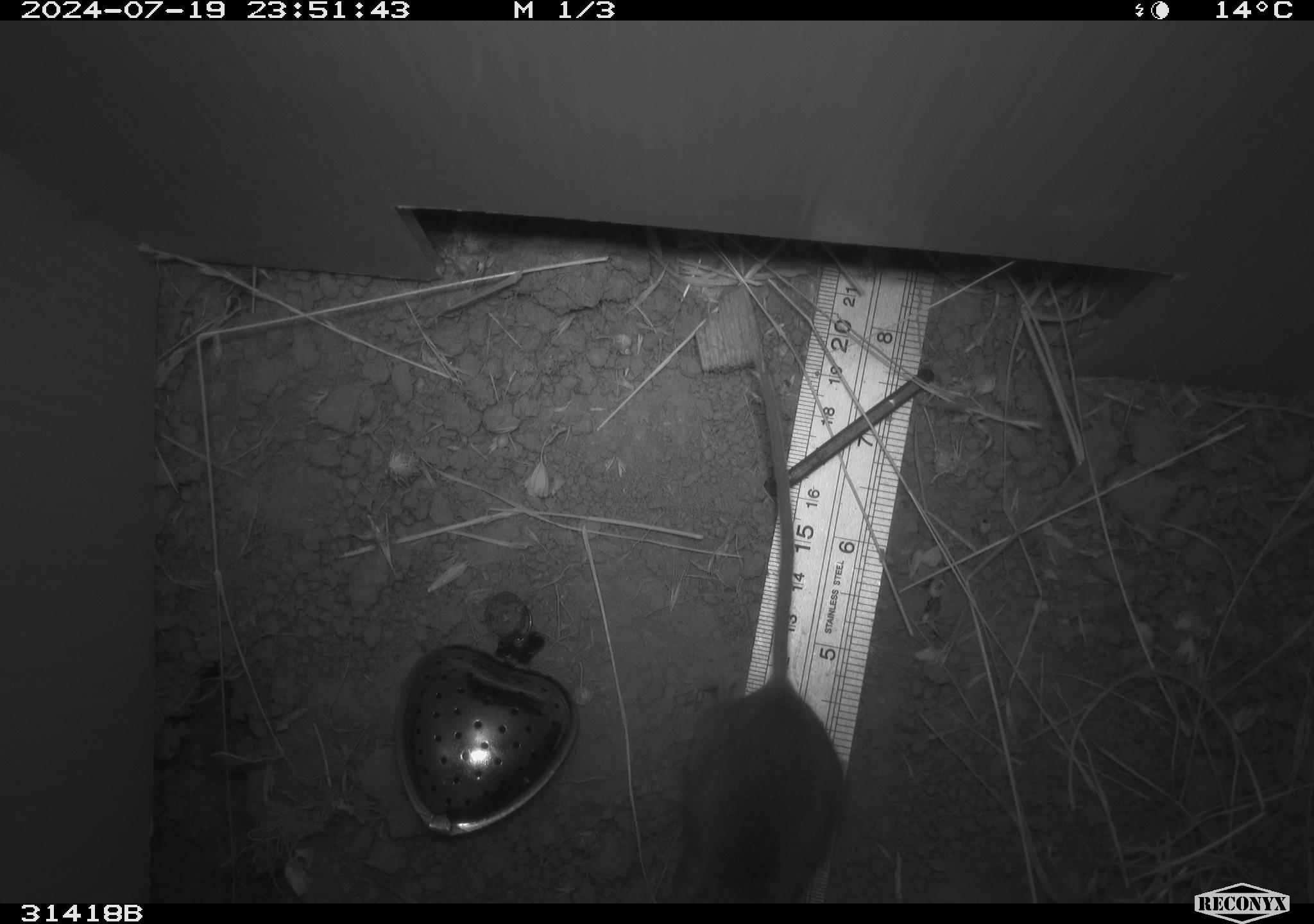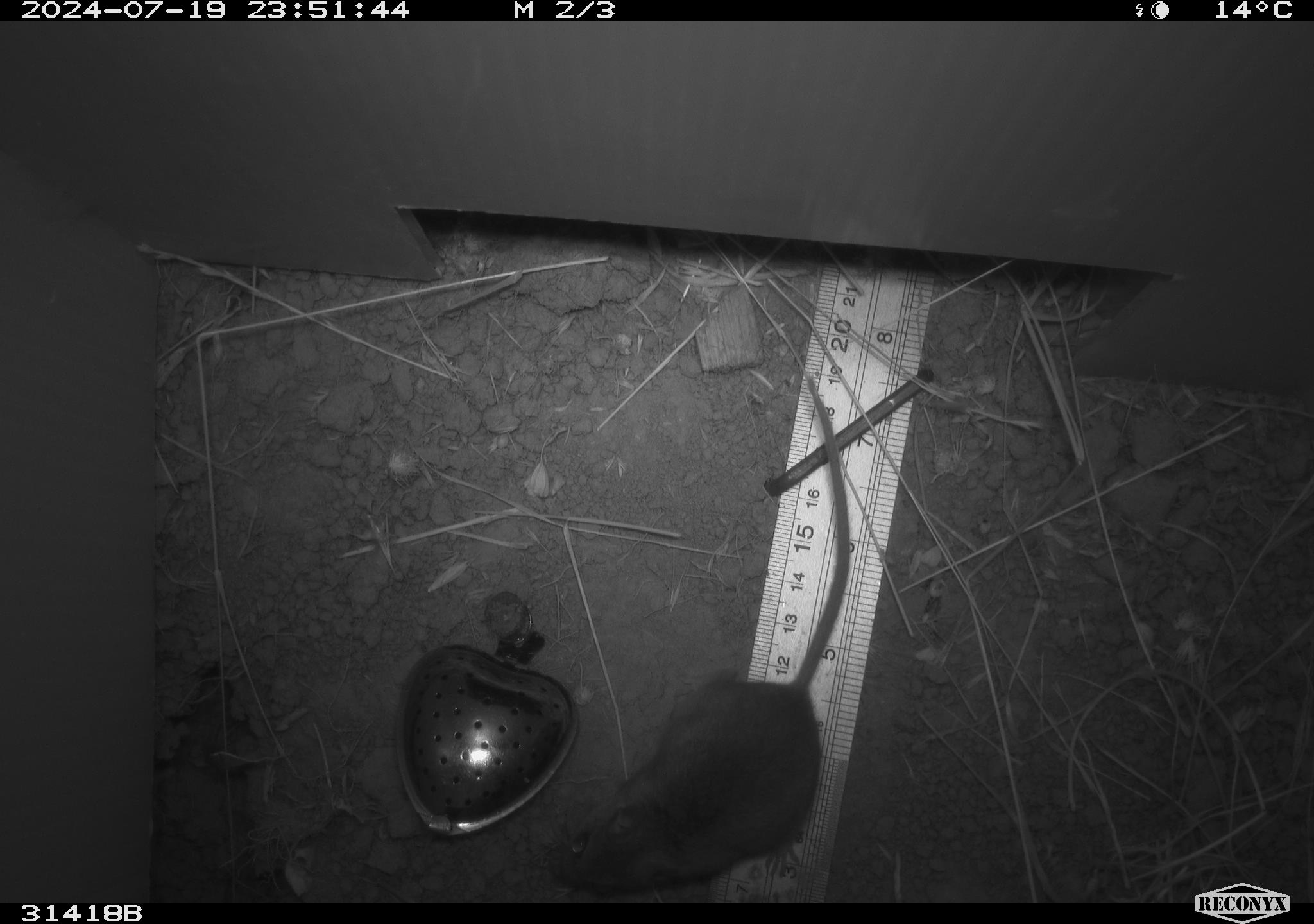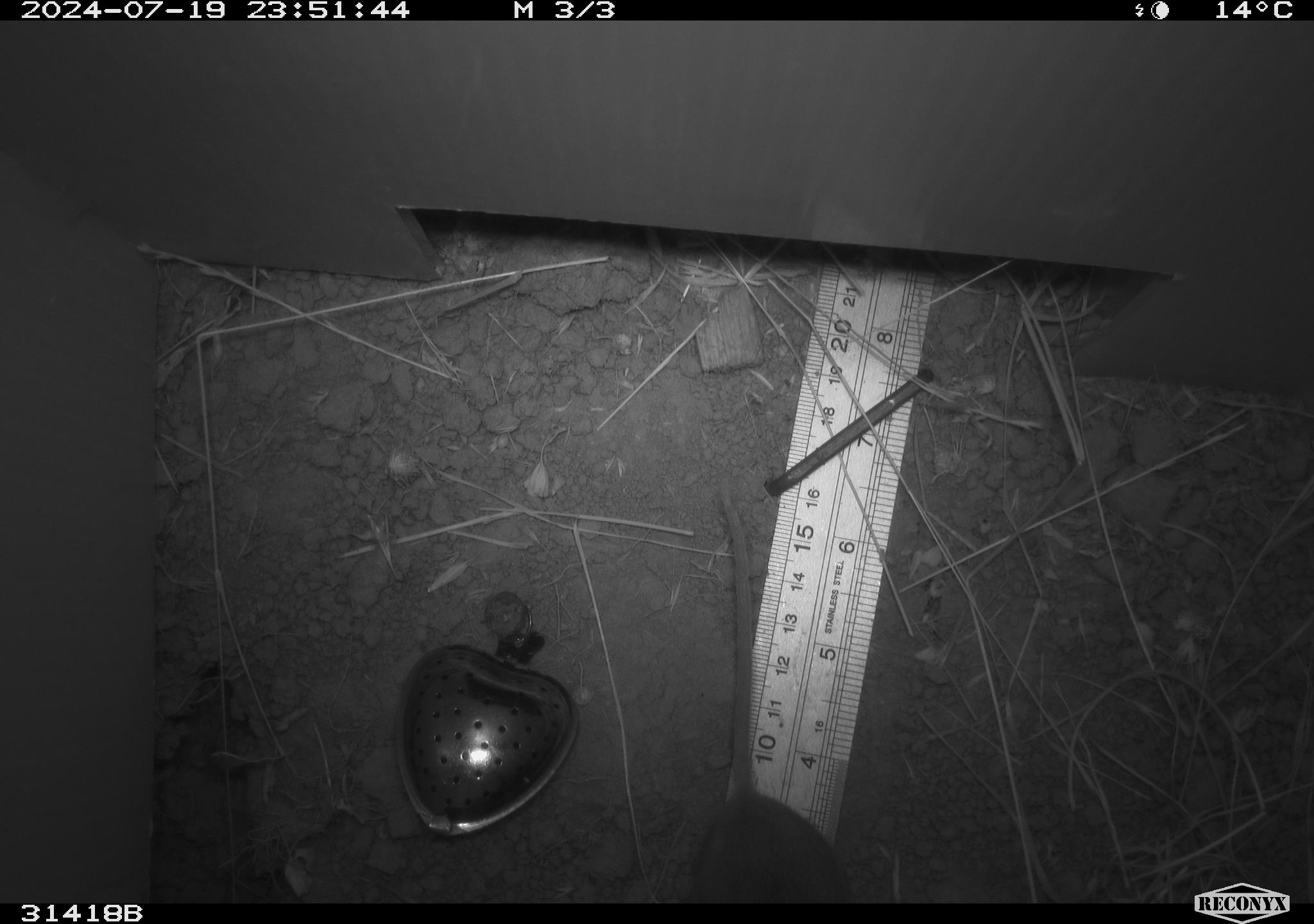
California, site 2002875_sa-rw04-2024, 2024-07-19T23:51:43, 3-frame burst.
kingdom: Animalia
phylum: Chordata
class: Mammalia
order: Rodentia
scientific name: Rodentia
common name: mouse species